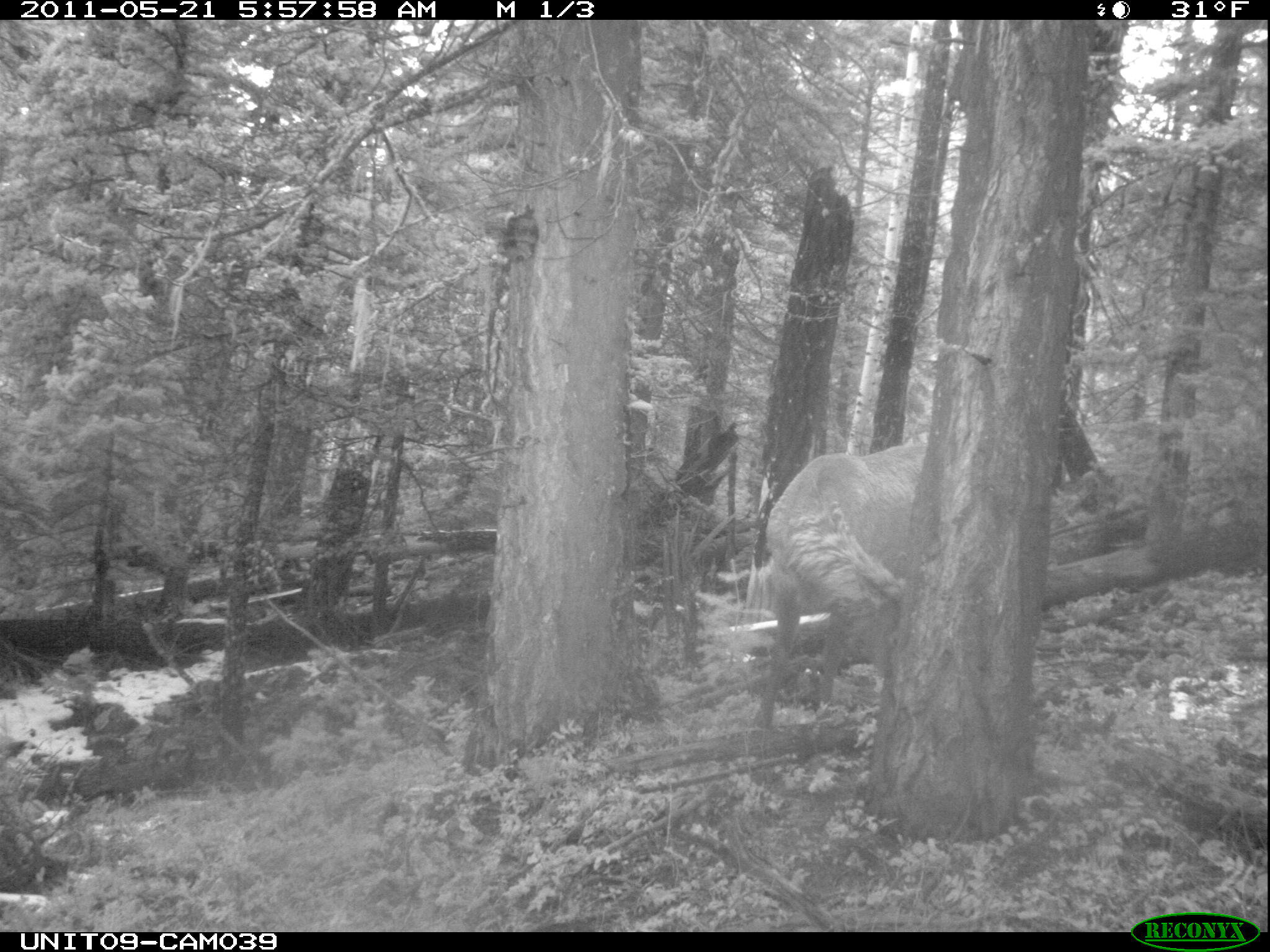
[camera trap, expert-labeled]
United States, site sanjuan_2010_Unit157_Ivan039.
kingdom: Animalia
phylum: Chordata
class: Mammalia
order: Artiodactyla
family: Cervidae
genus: Cervus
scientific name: Cervus elaphus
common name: red deer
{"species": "Cervus elaphus (red deer)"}